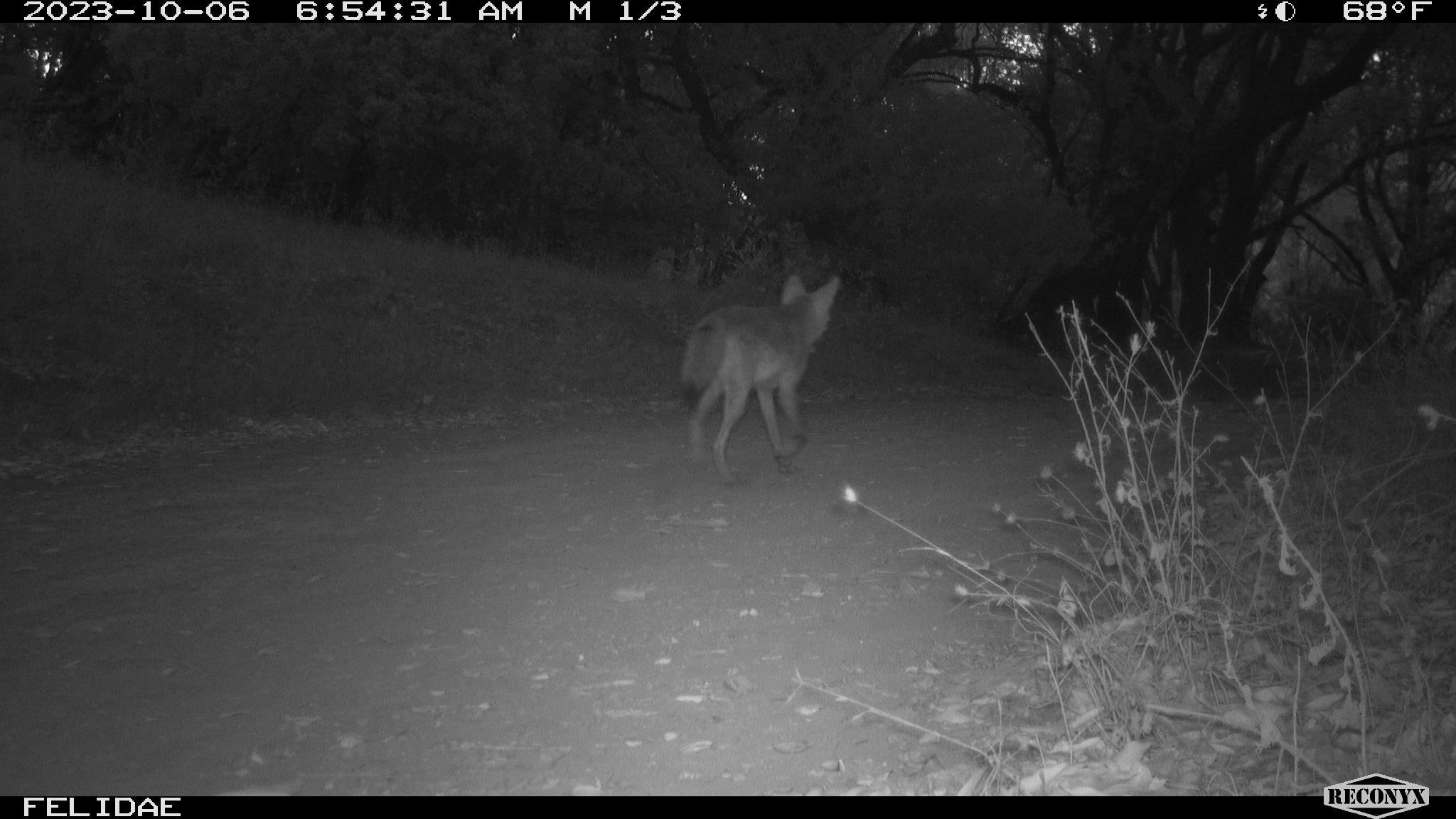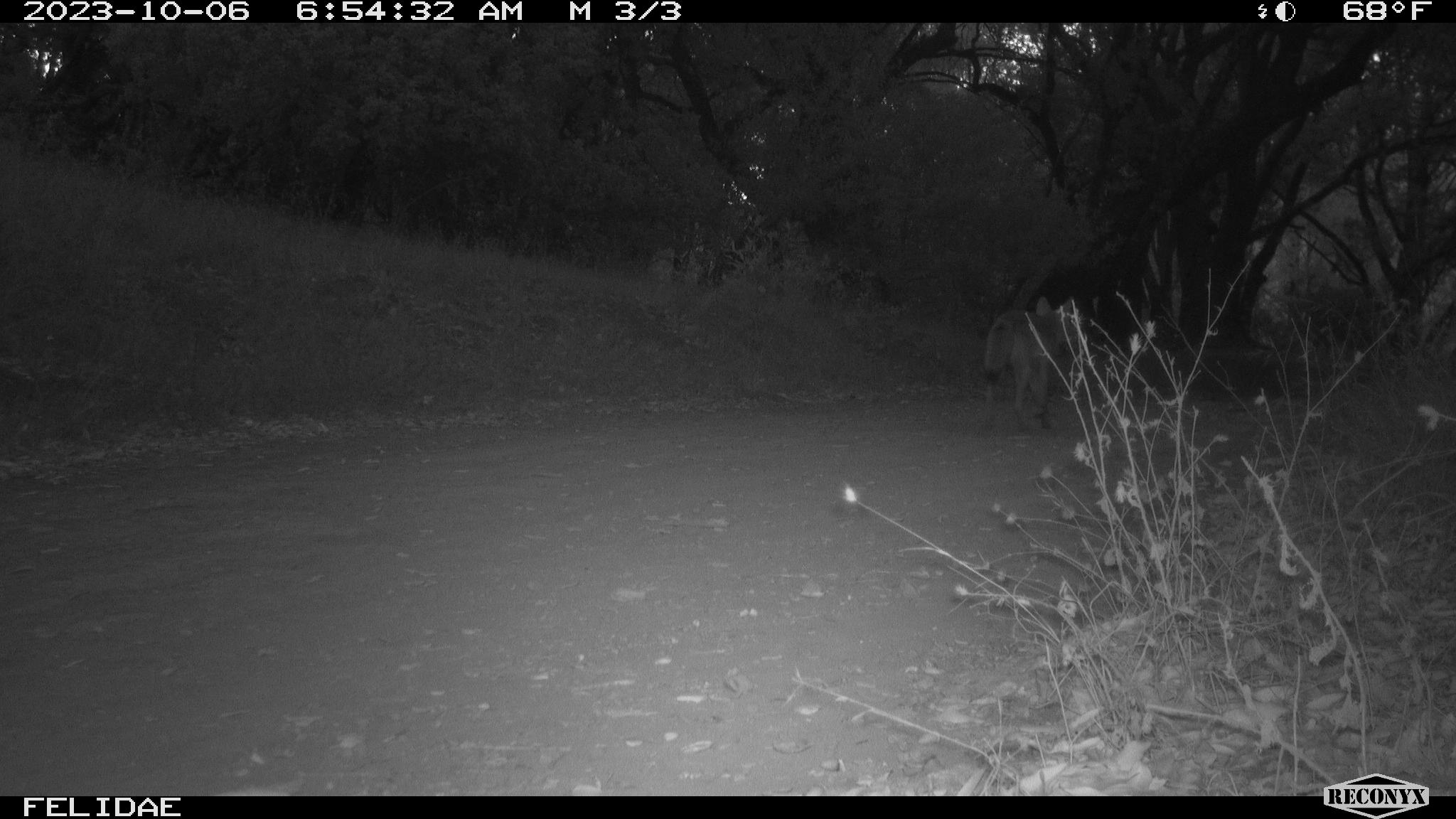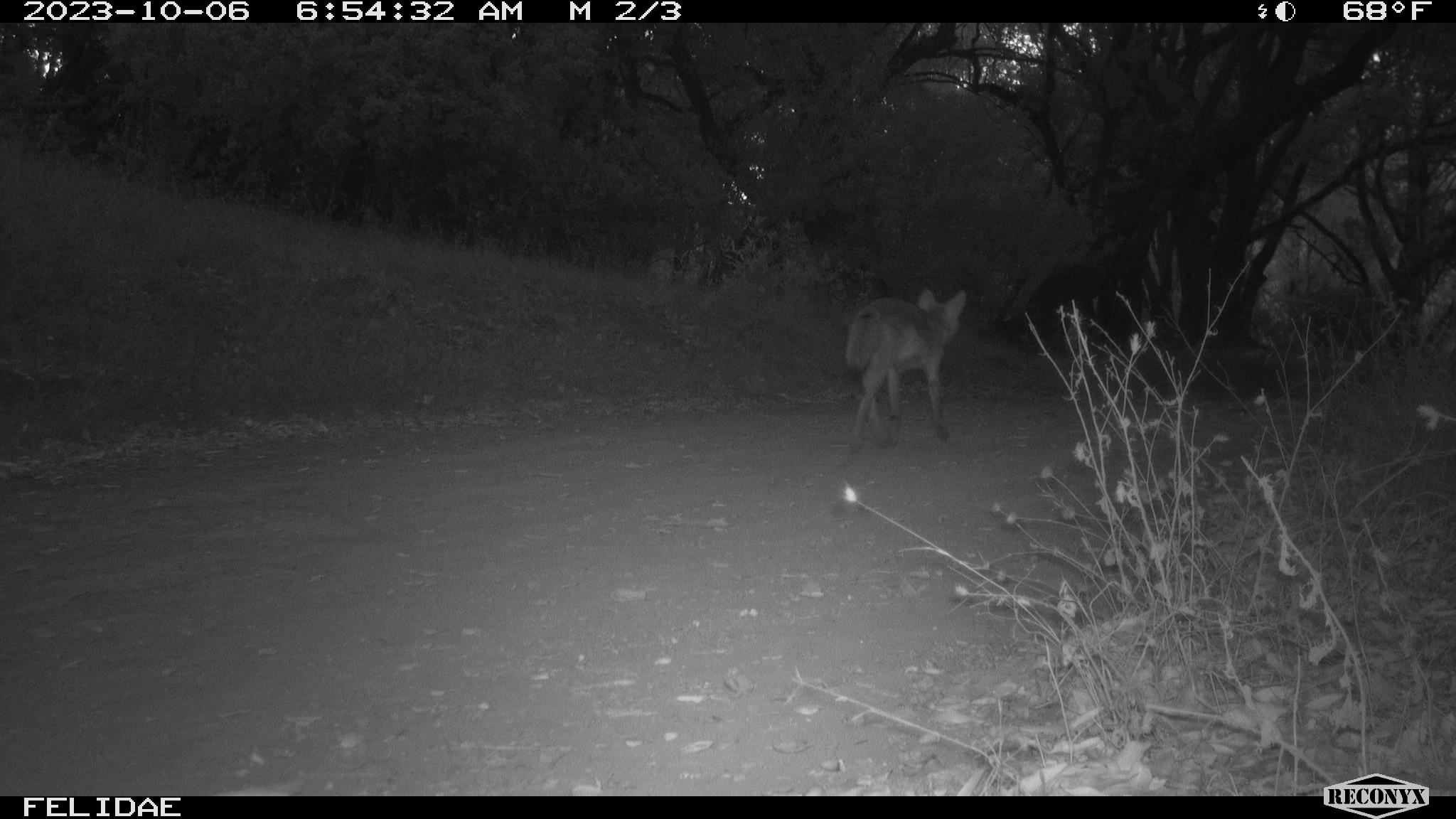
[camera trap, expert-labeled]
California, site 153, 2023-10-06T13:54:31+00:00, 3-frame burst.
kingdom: Animalia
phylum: Chordata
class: Mammalia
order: Carnivora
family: Canidae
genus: Canis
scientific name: Canis latrans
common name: coyote